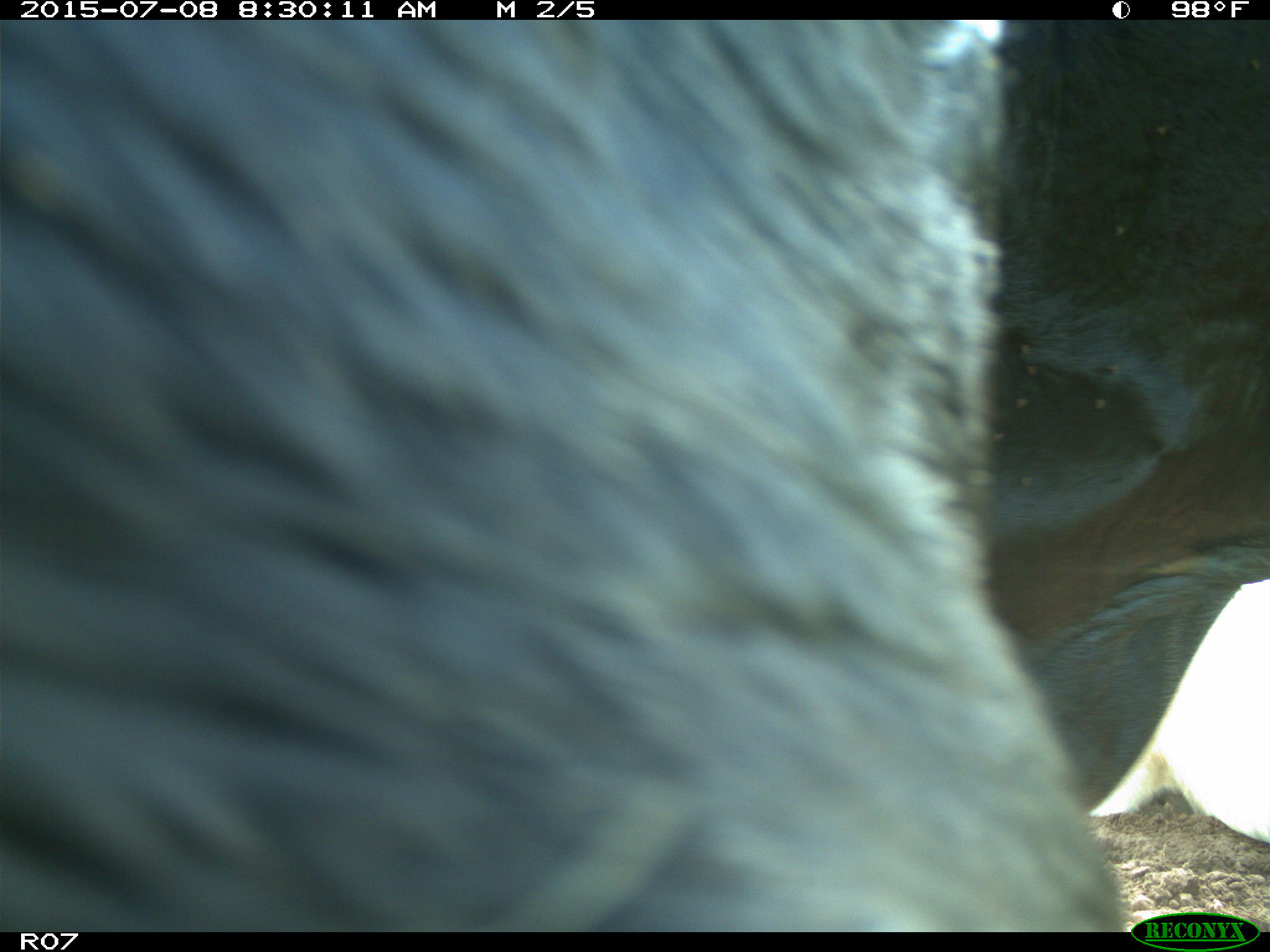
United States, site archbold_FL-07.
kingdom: Animalia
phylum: Chordata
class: Mammalia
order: Artiodactyla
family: Bovidae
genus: Bos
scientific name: Bos taurus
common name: domestic cow